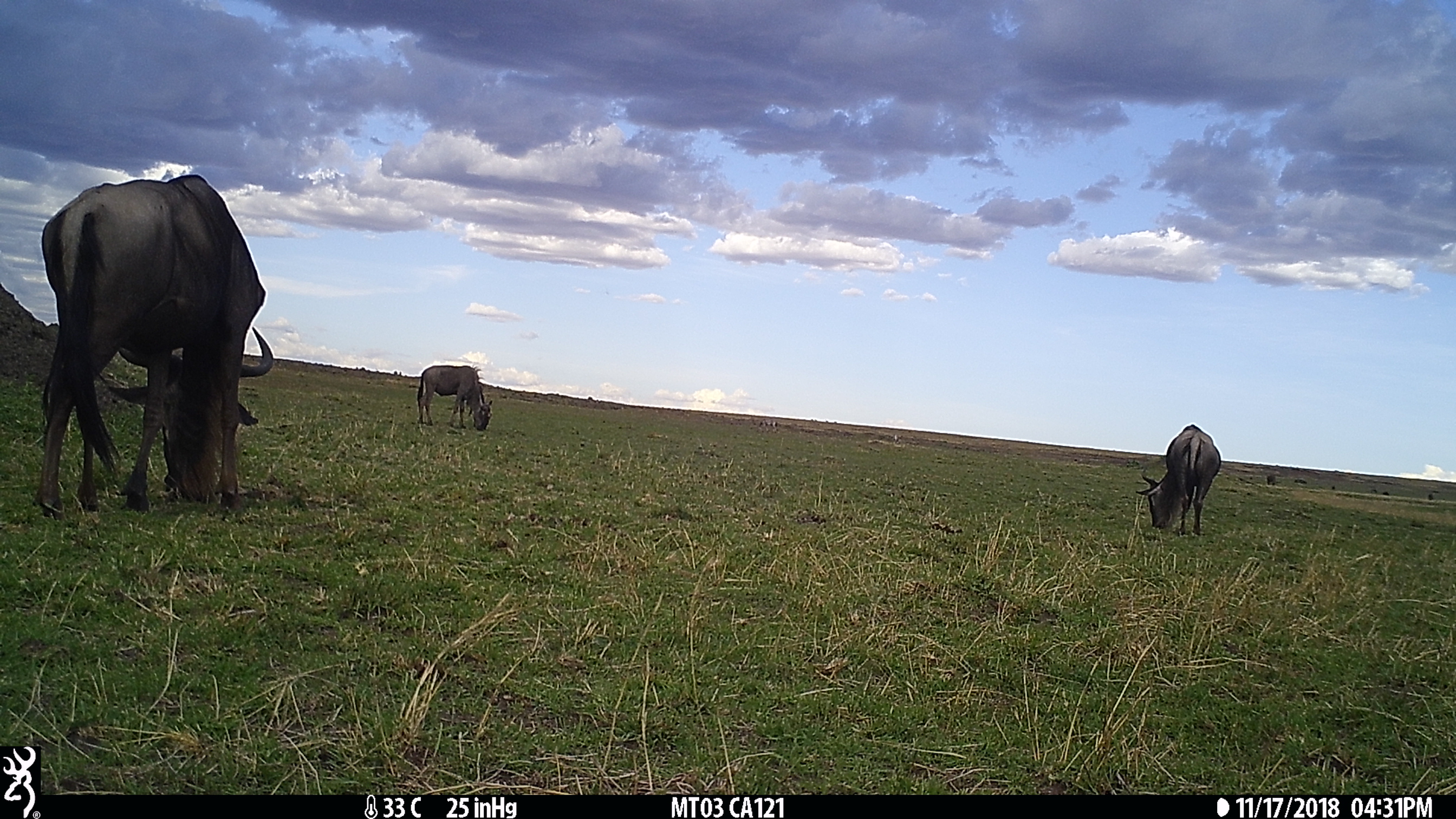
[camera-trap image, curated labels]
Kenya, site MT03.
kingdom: Animalia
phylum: Chordata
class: Mammalia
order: Artiodactyla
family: Bovidae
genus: Connochaetes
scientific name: Connochaetes taurinus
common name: blue wildebeest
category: wildebeest